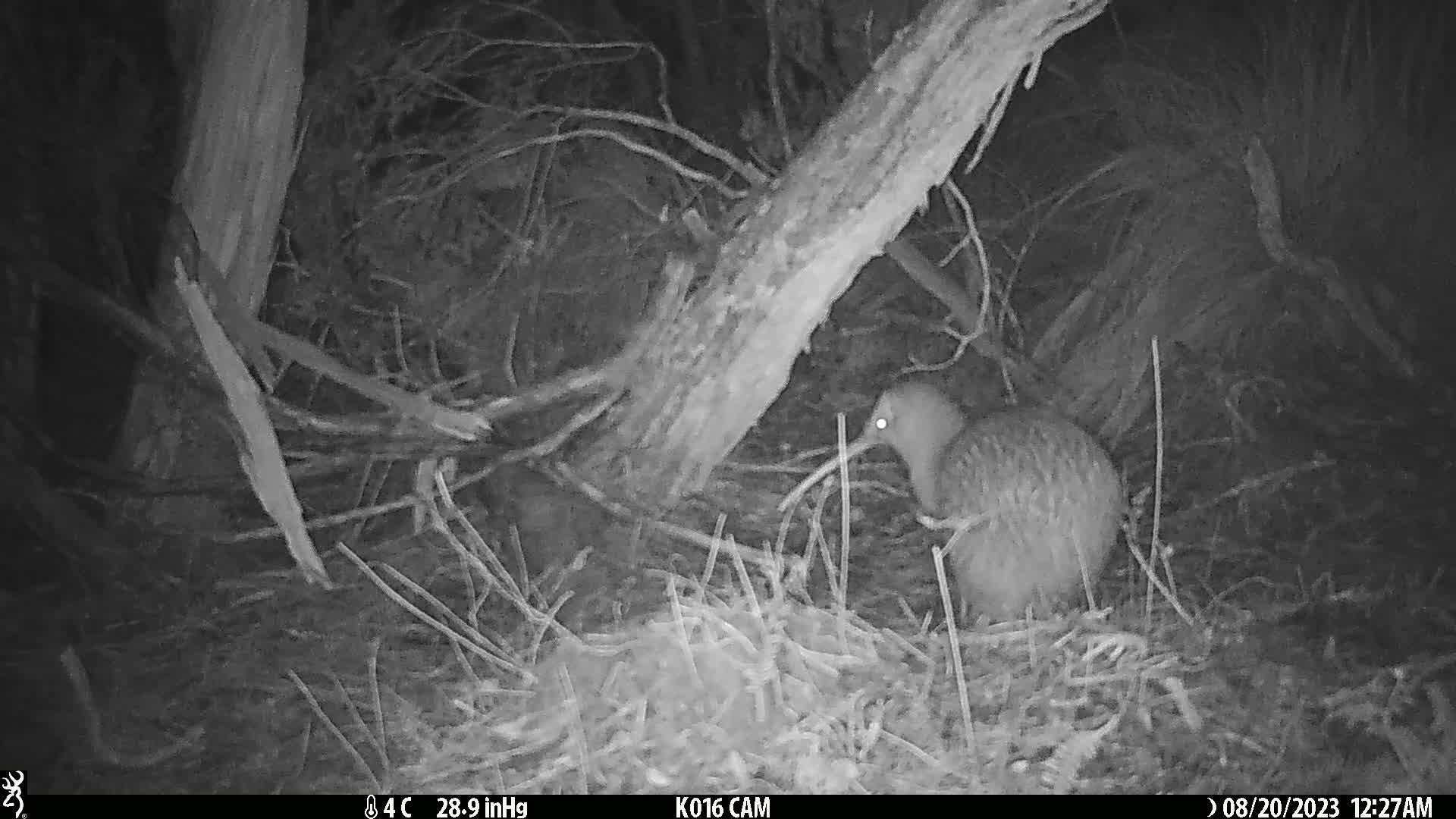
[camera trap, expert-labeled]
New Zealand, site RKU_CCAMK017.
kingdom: Animalia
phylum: Chordata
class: Aves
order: Apterygiformes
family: Apterygidae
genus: Apteryx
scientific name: Apteryx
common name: kiwi